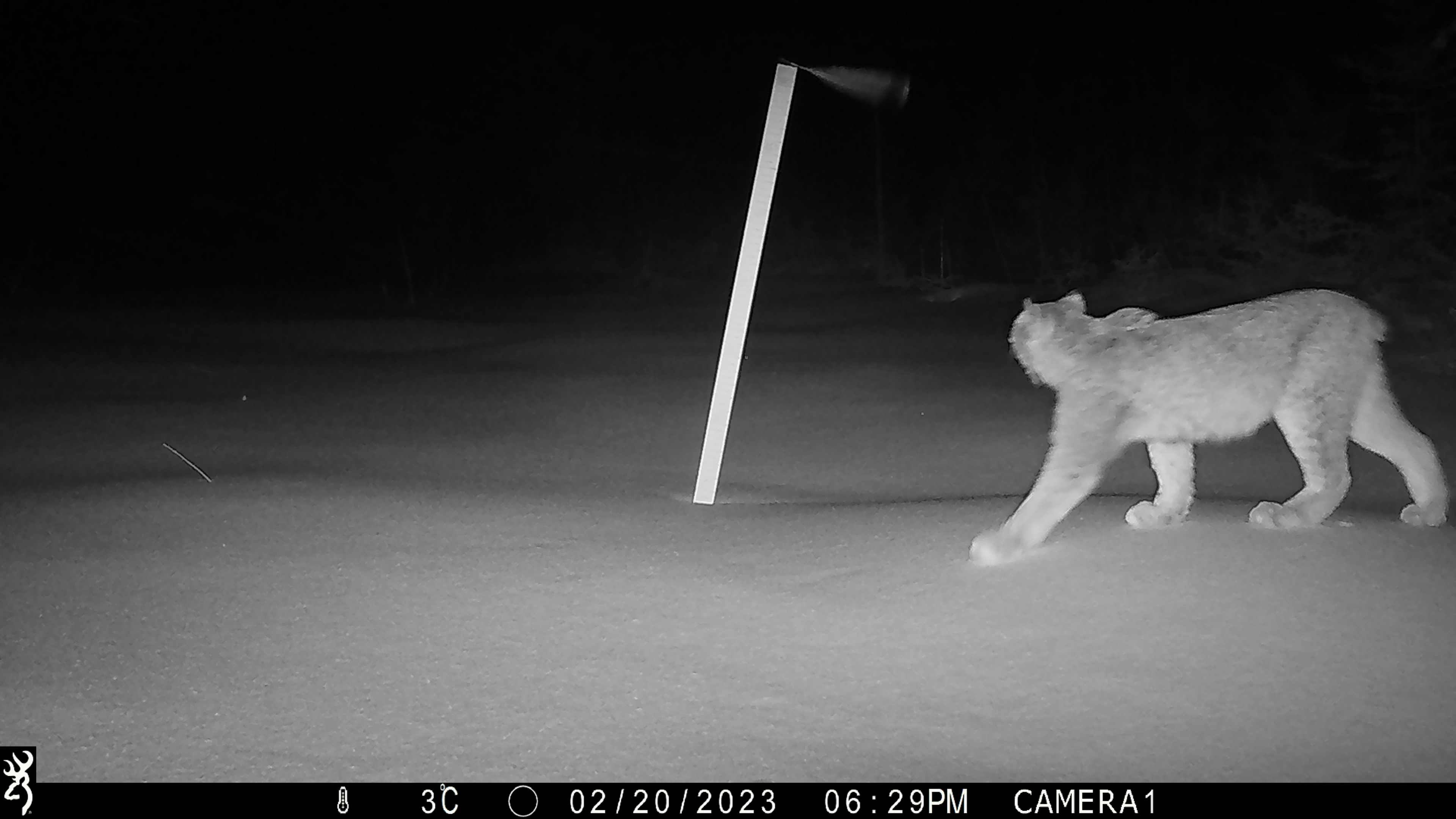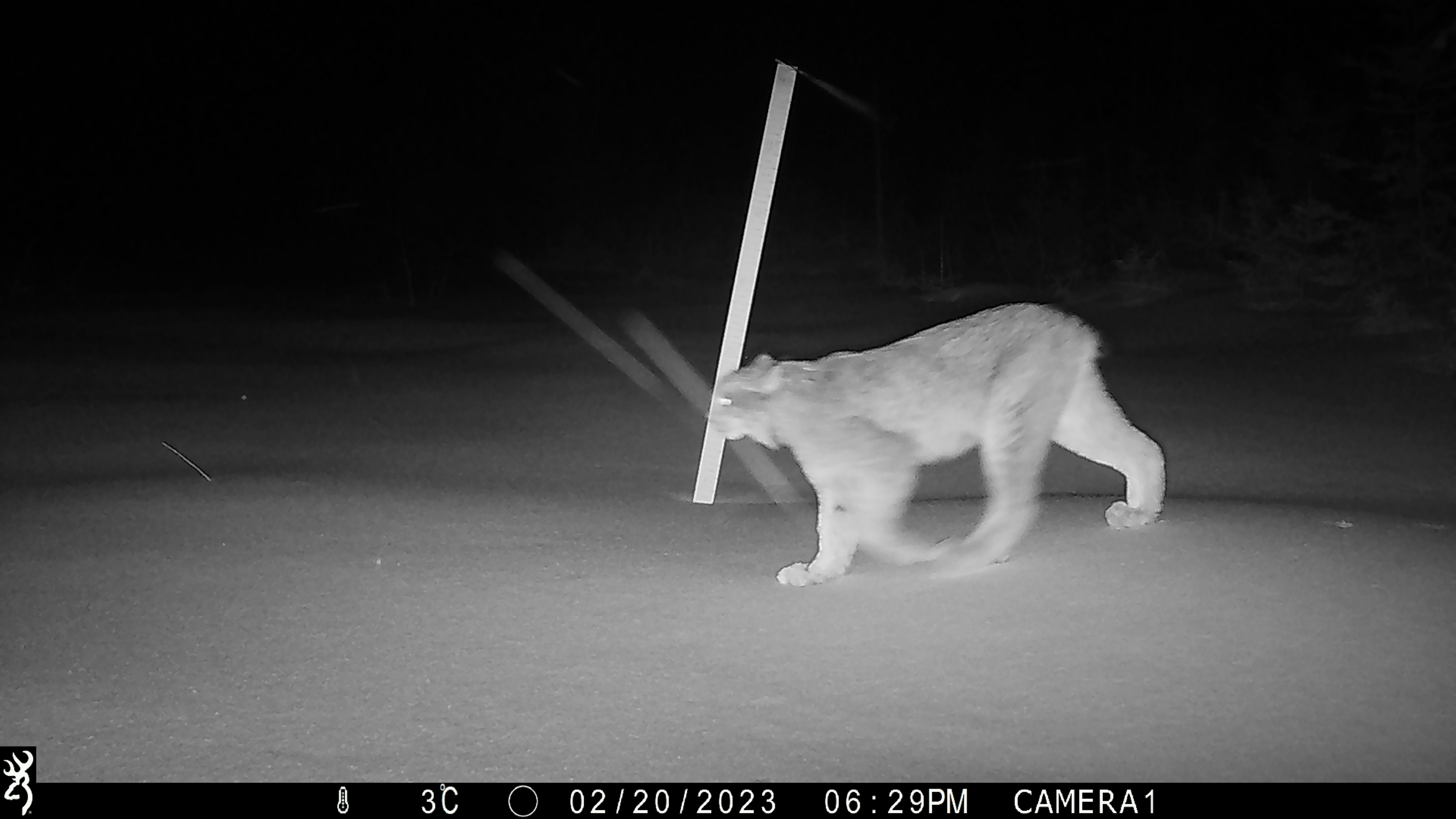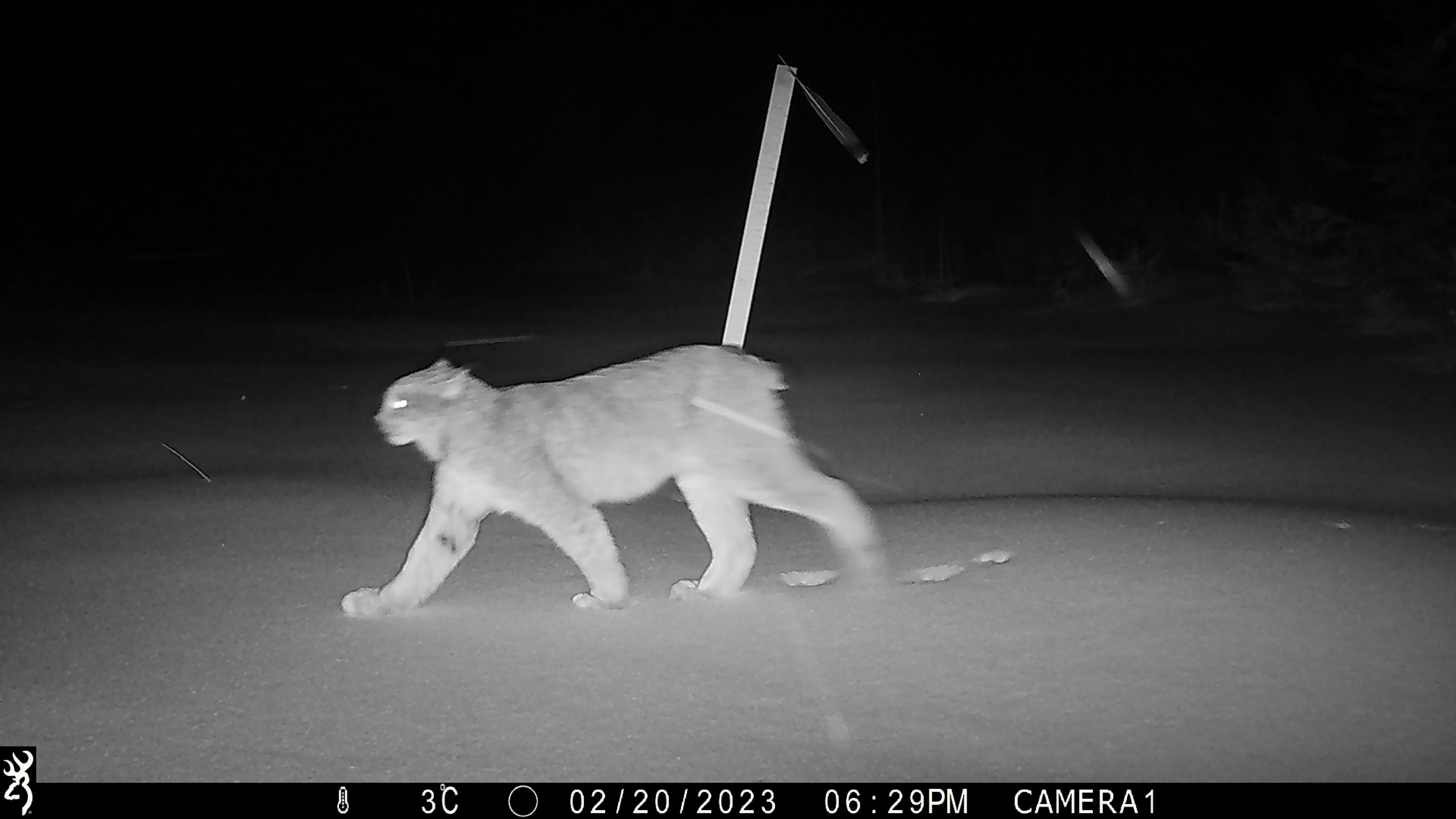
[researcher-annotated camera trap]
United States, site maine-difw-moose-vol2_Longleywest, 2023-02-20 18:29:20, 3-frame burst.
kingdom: Animalia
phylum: Chordata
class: Mammalia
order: Carnivora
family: Felidae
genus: Lynx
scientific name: Lynx canadensis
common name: canada lynx